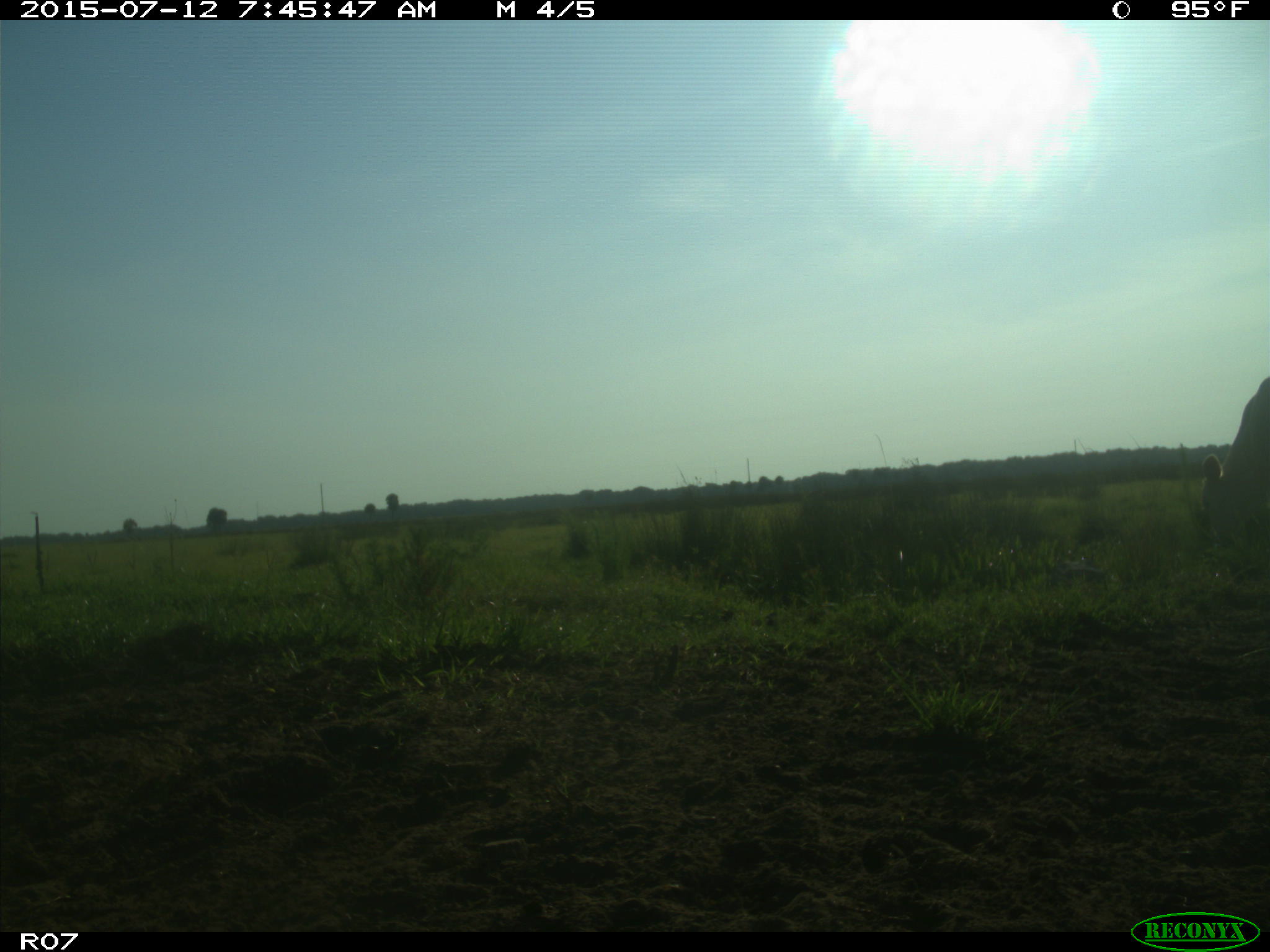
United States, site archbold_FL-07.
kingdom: Animalia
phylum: Chordata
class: Mammalia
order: Artiodactyla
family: Bovidae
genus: Bos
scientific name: Bos taurus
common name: domestic cow